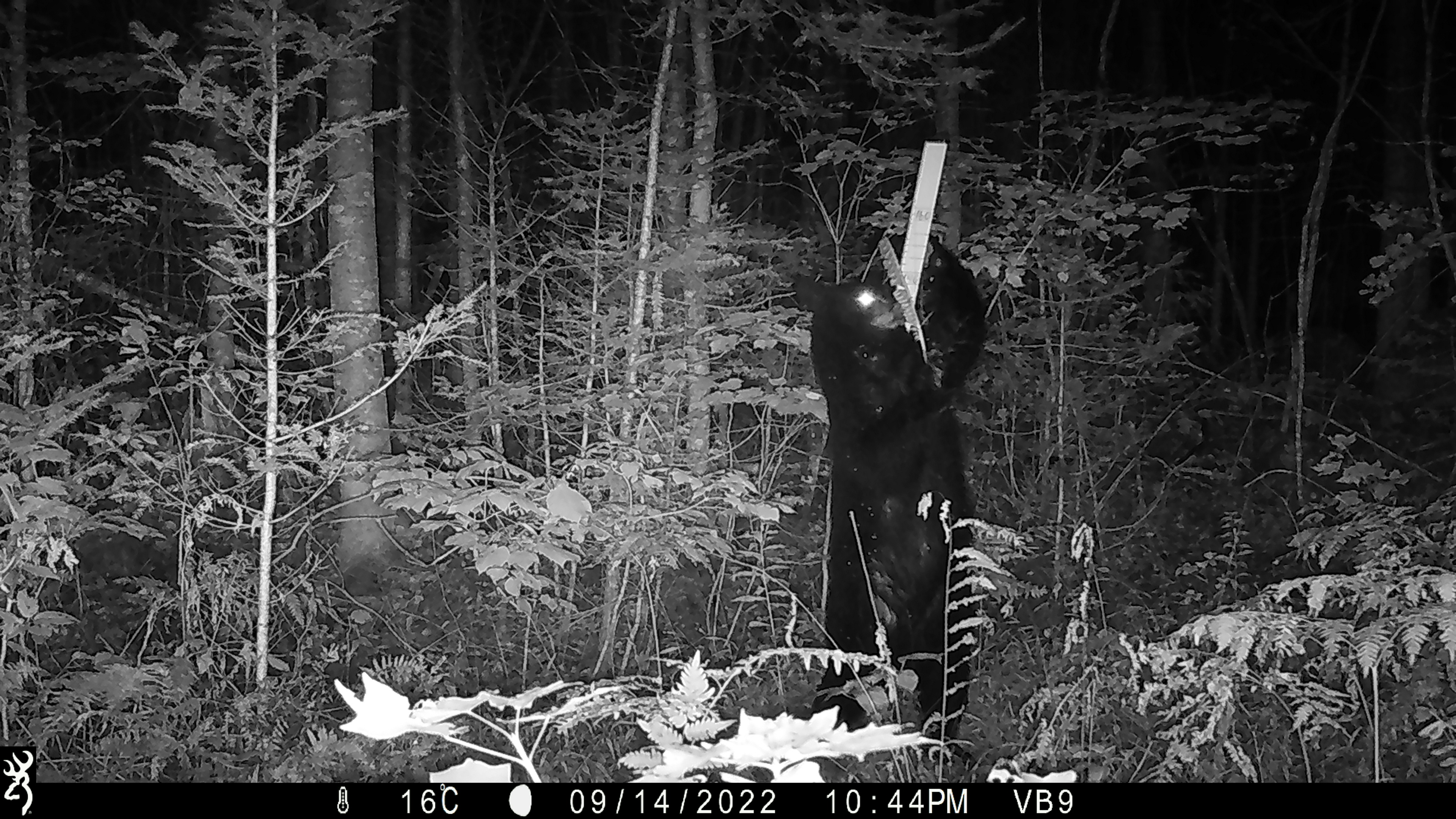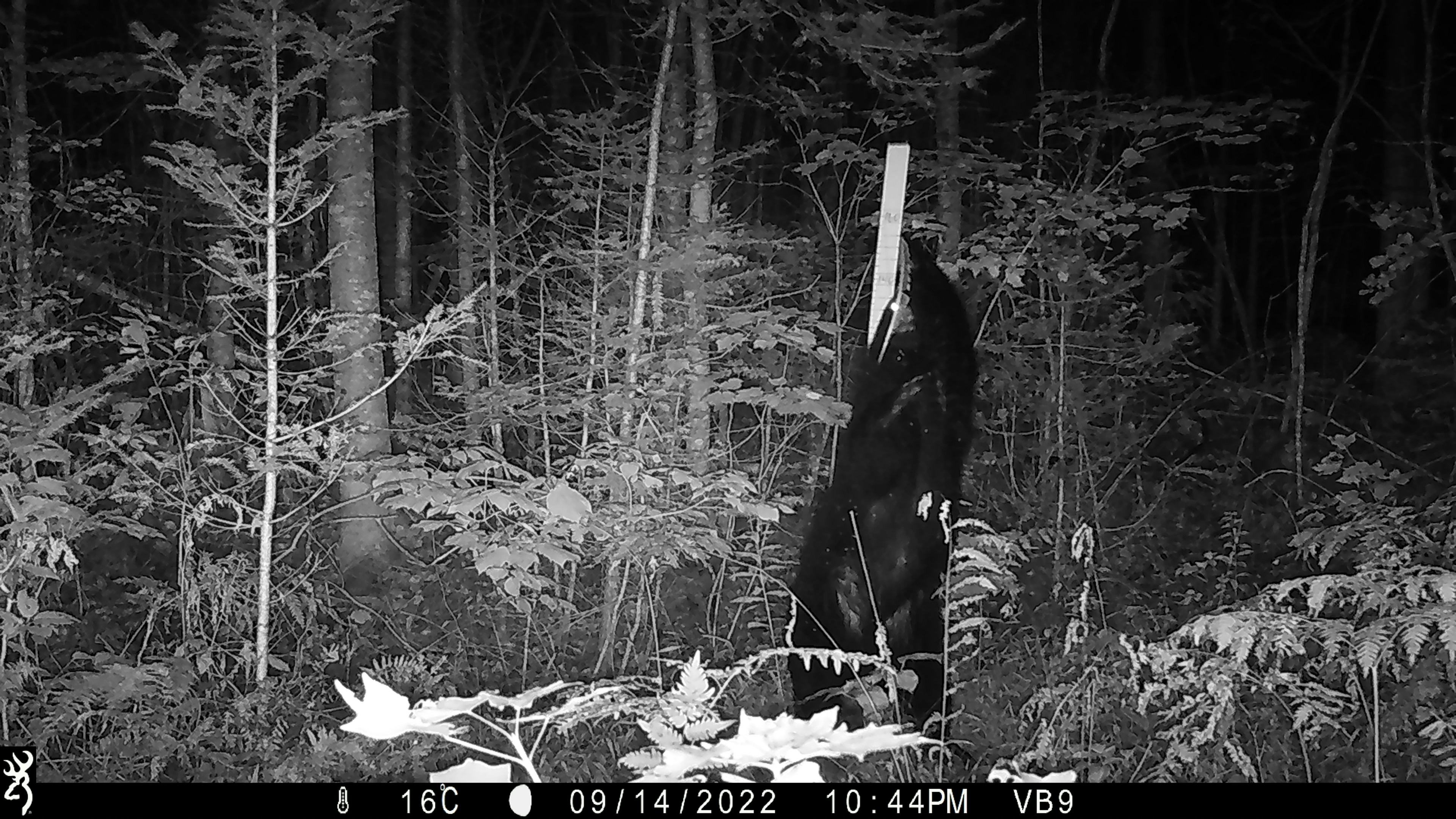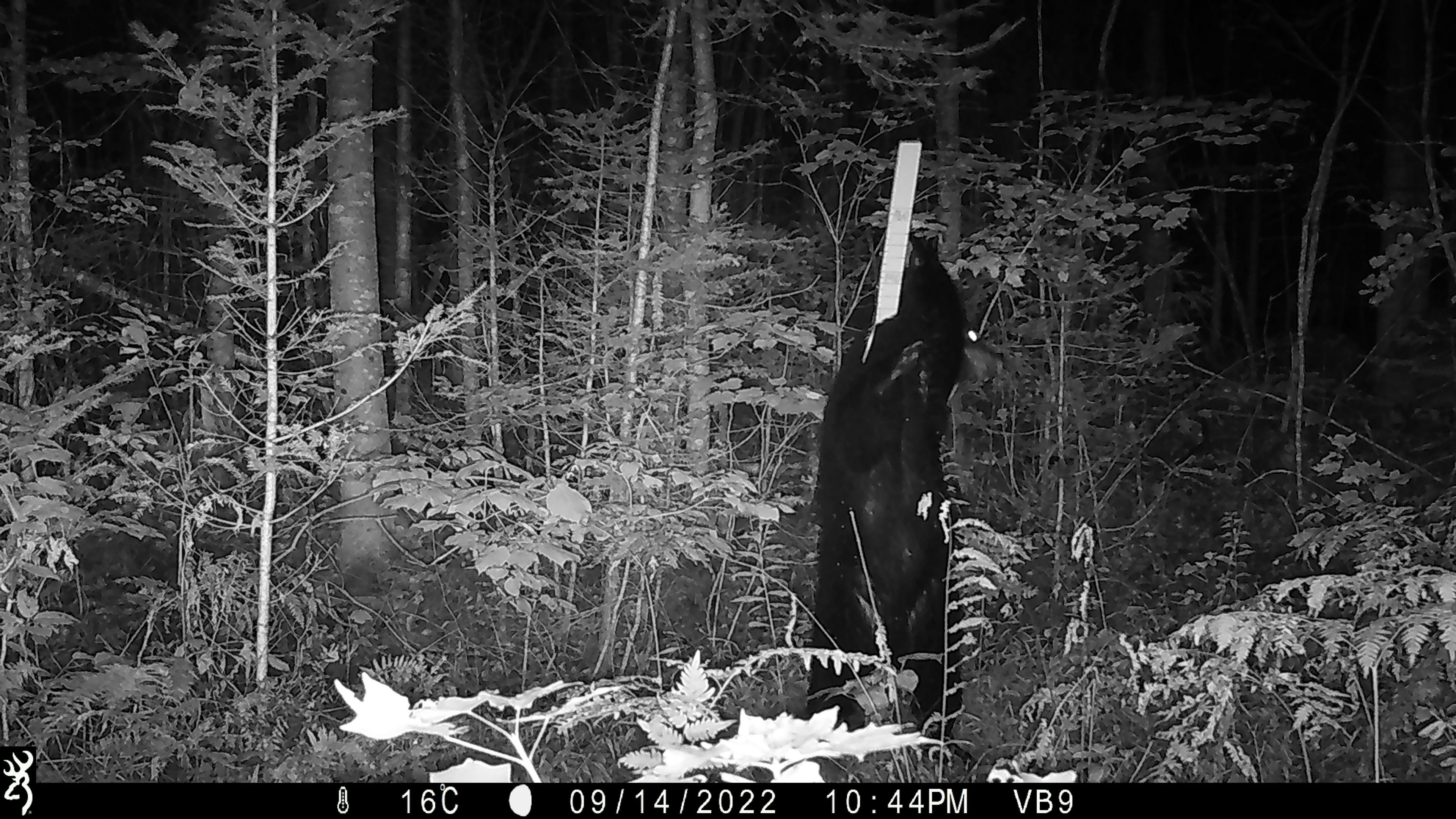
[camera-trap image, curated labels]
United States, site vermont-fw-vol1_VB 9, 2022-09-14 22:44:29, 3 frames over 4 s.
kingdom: Animalia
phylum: Chordata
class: Mammalia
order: Carnivora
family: Ursidae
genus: Ursus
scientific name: Ursus americanus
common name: black bear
Black bear (Ursus americanus).